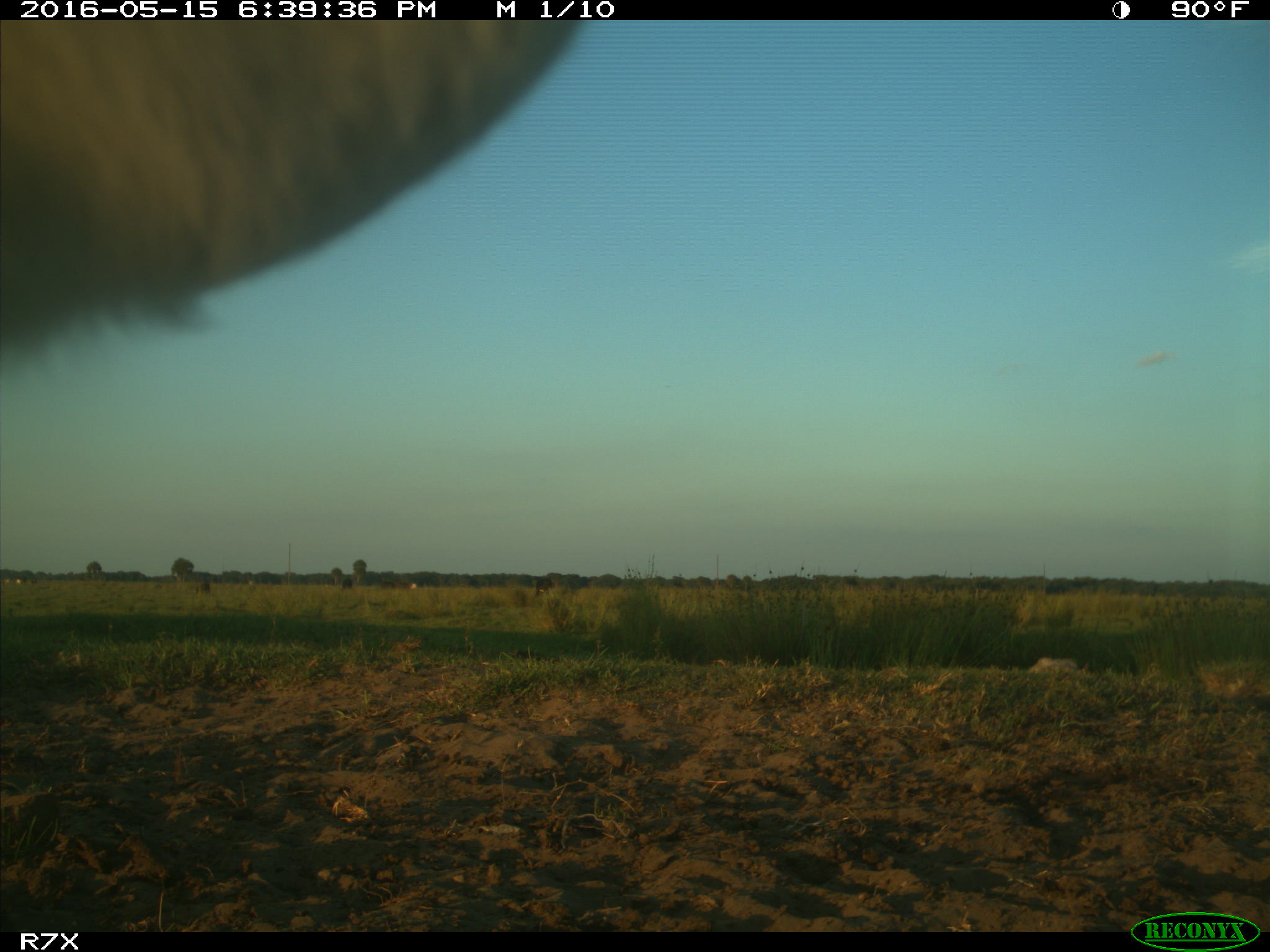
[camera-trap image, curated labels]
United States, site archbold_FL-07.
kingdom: Animalia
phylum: Chordata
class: Mammalia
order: Artiodactyla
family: Bovidae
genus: Bos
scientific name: Bos taurus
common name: domestic cow